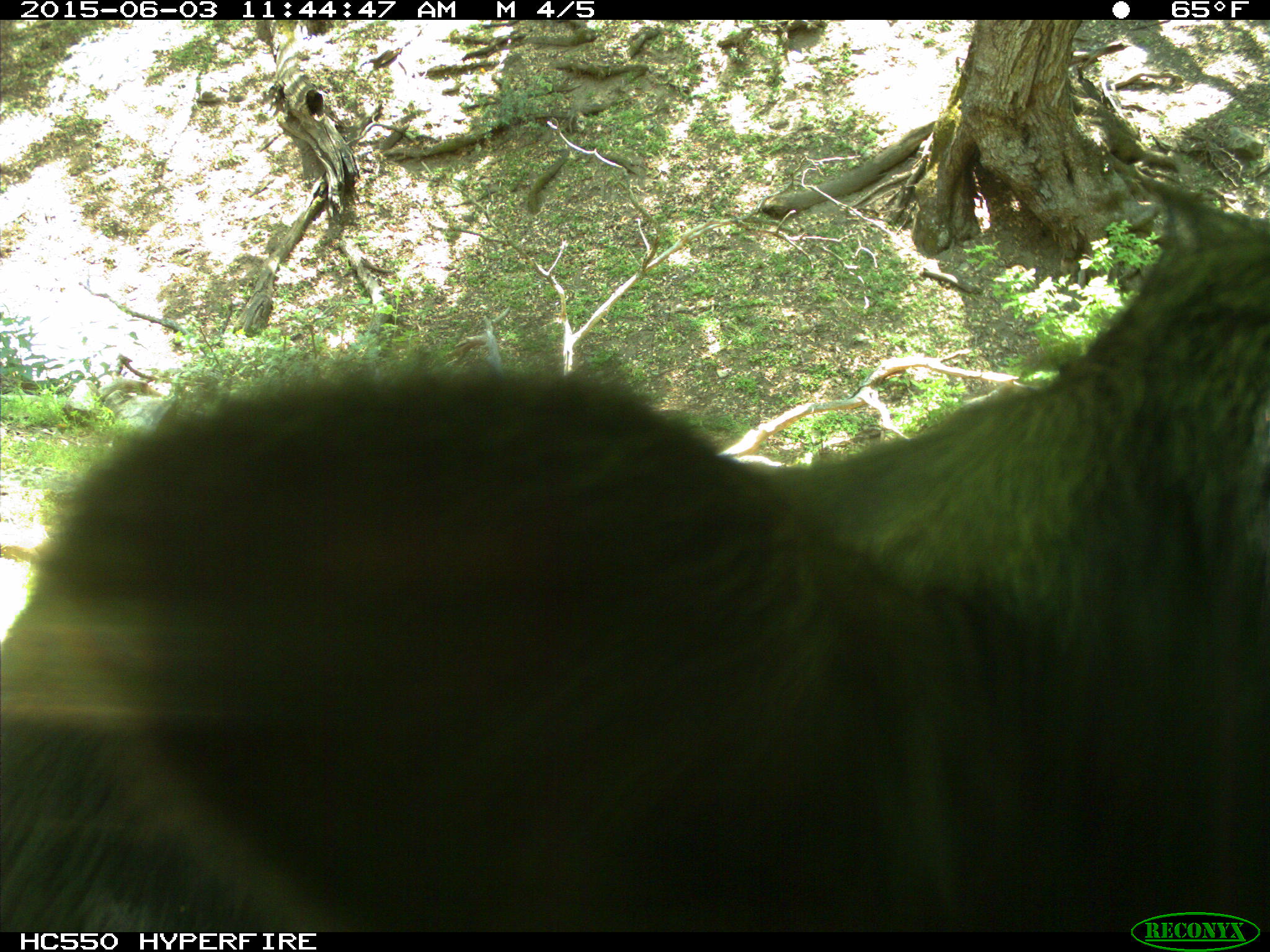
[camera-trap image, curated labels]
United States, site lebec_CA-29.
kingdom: Animalia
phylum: Chordata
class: Mammalia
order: Artiodactyla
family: Bovidae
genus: Bos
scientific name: Bos taurus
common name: domestic cow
Bos taurus (domestic cow).